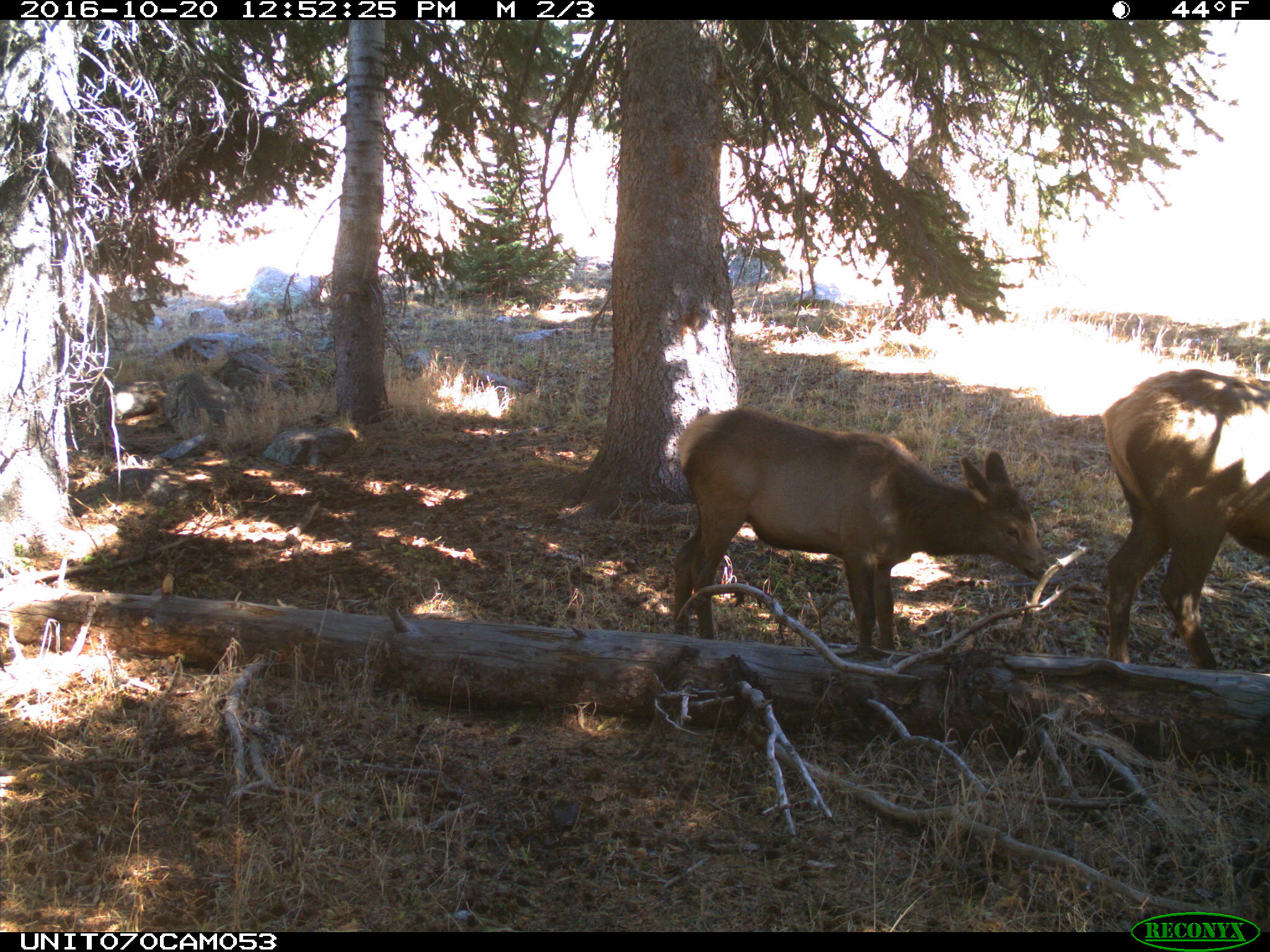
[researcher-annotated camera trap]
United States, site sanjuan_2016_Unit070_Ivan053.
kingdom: Animalia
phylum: Chordata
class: Mammalia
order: Artiodactyla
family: Cervidae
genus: Cervus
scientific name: Cervus elaphus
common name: red deer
Cervus elaphus (red deer).